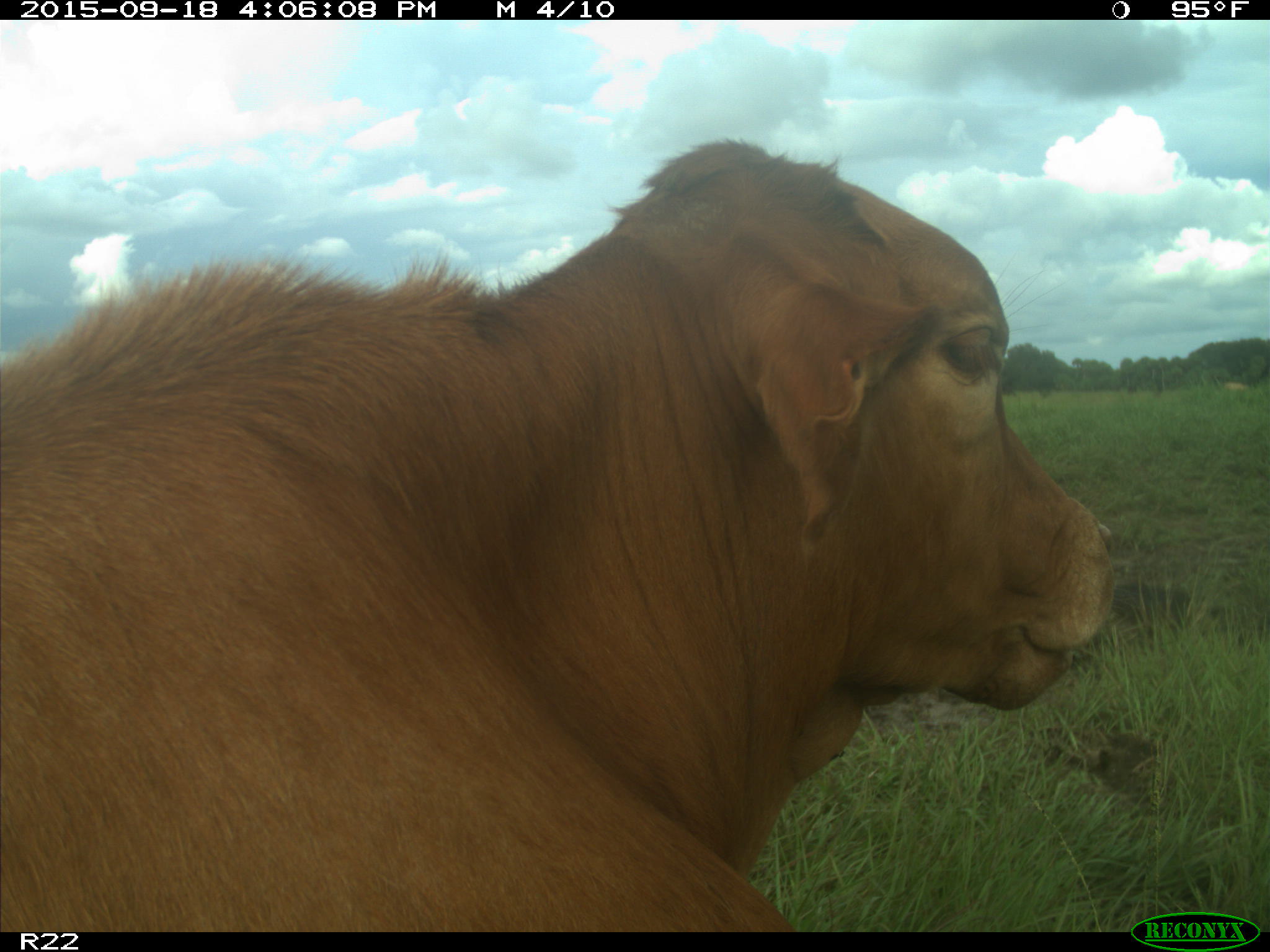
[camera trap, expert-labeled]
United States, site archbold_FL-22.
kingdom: Animalia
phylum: Chordata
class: Mammalia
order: Artiodactyla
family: Bovidae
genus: Bos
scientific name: Bos taurus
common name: domestic cow